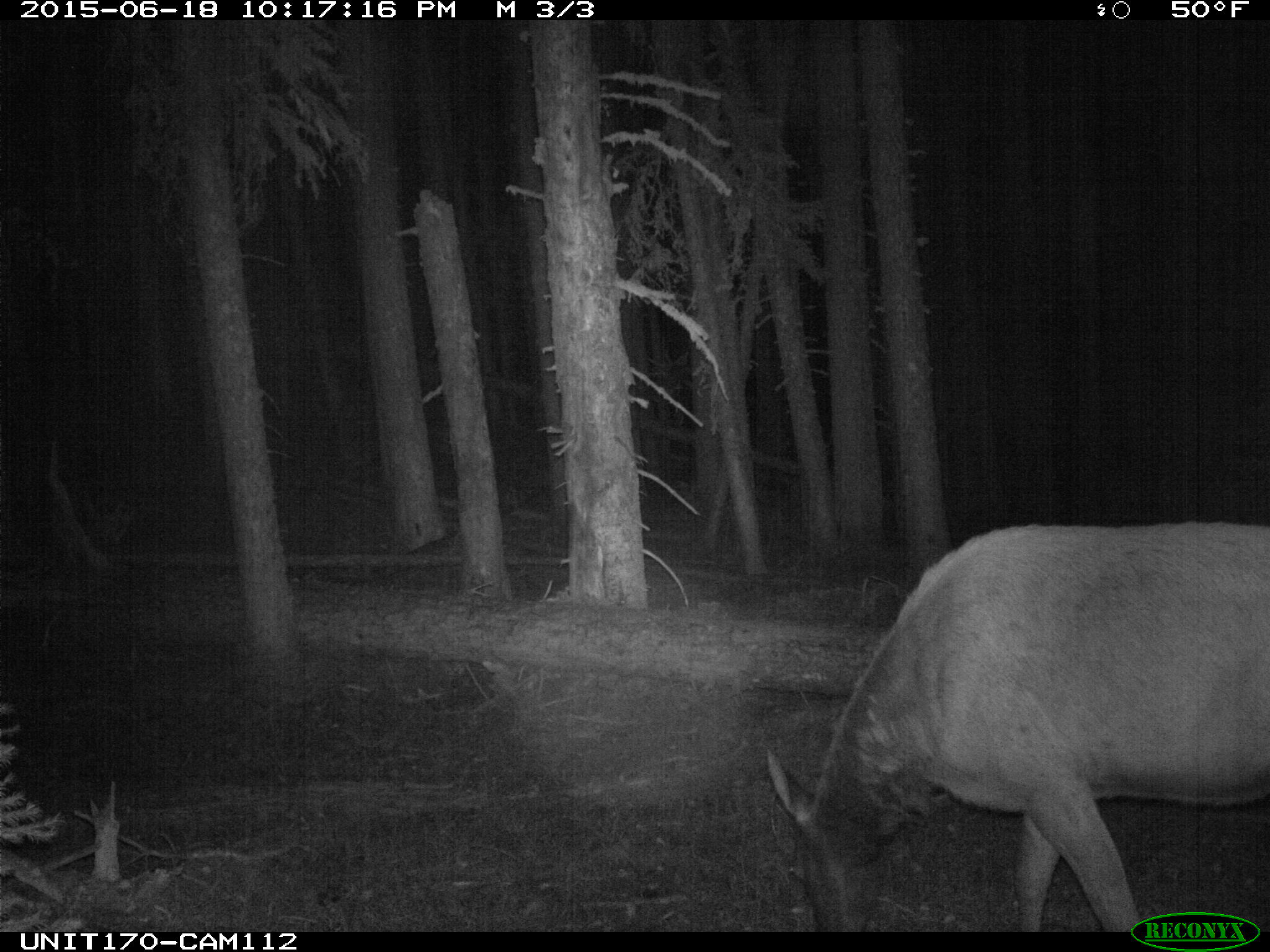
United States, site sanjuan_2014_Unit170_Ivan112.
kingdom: Animalia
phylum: Chordata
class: Mammalia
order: Artiodactyla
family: Cervidae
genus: Cervus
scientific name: Cervus elaphus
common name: red deer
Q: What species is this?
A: Cervus elaphus (red deer).